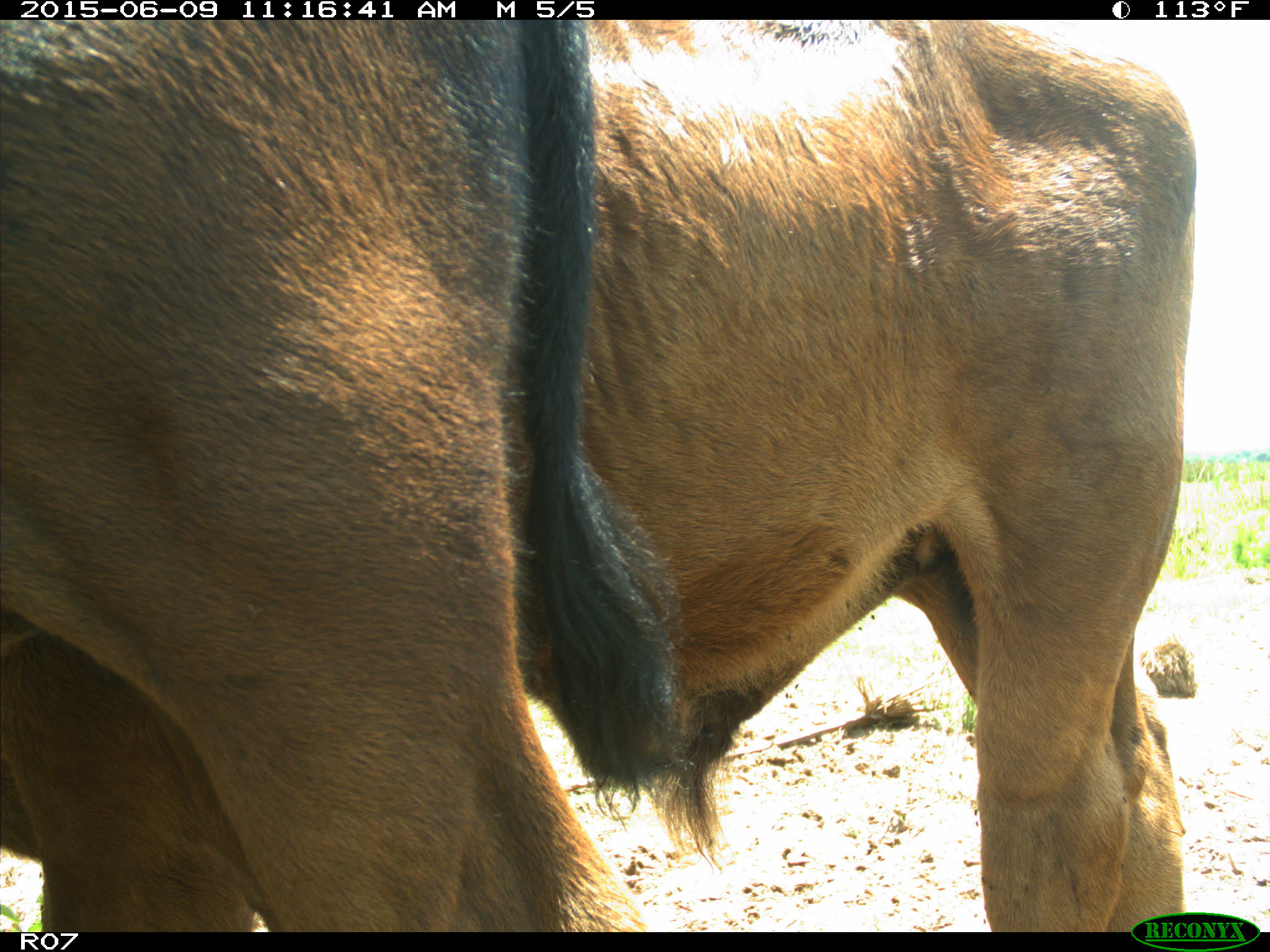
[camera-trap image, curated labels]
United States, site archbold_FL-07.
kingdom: Animalia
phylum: Chordata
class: Mammalia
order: Artiodactyla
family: Bovidae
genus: Bos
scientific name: Bos taurus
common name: domestic cow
Bos taurus (domestic cow).